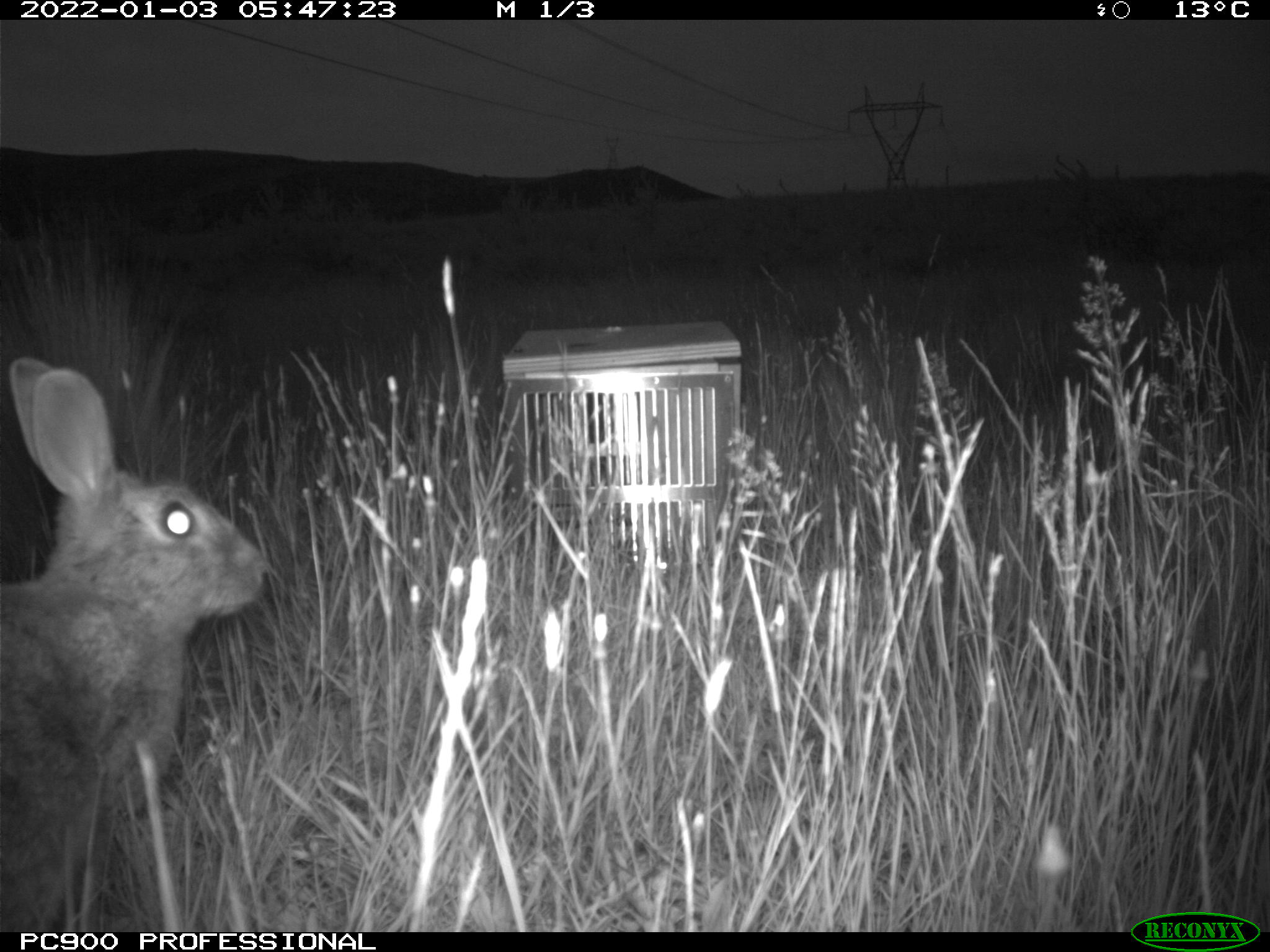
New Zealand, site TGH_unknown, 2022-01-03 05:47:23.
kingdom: Animalia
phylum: Chordata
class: Mammalia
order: Lagomorpha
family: Leporidae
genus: Oryctolagus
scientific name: Oryctolagus cuniculus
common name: european rabbit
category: rabbit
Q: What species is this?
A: Rabbit (european rabbit) (Oryctolagus cuniculus).